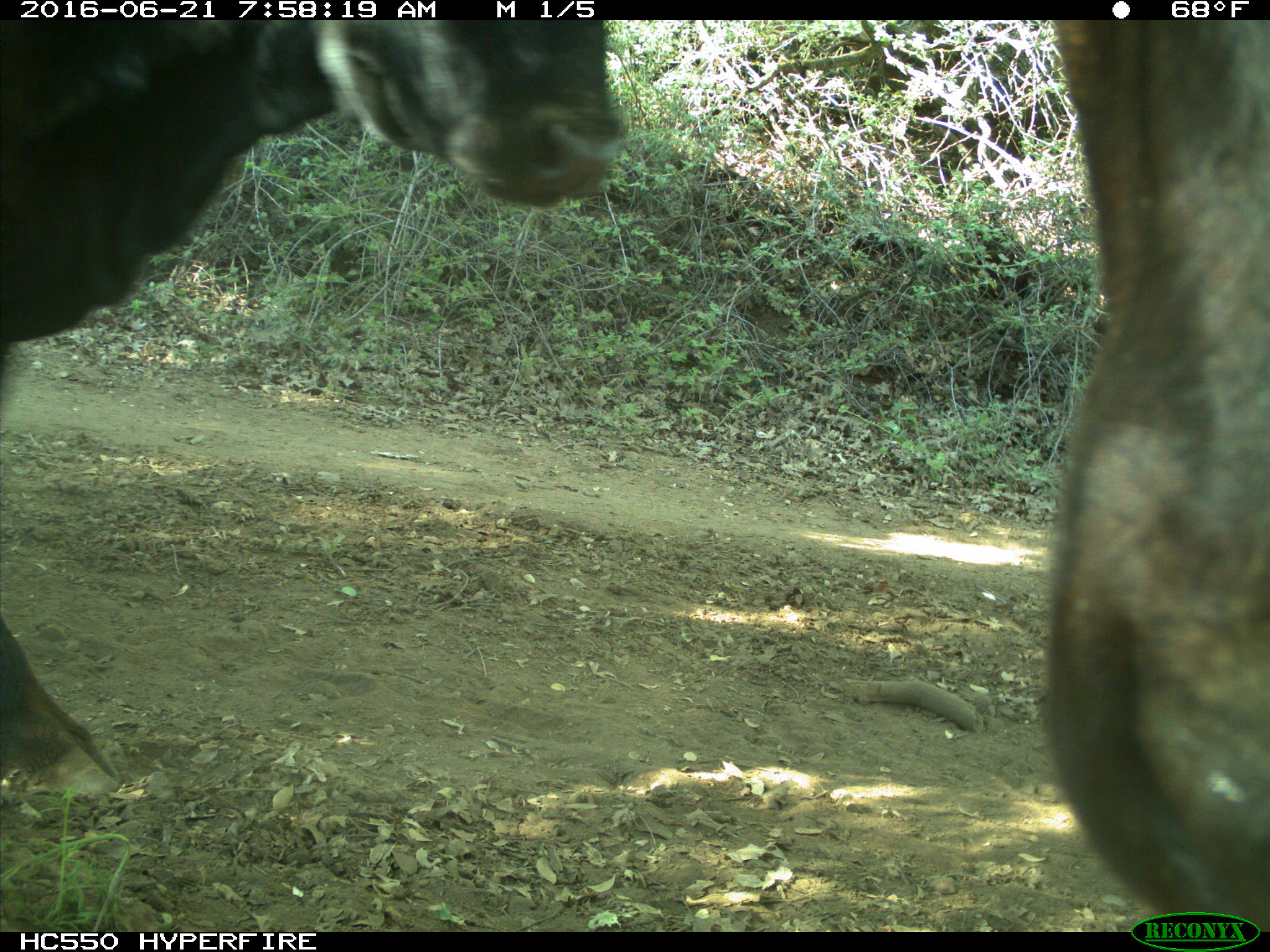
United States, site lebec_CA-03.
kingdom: Animalia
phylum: Chordata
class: Mammalia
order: Artiodactyla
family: Bovidae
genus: Bos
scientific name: Bos taurus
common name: domestic cow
Bos taurus (domestic cow).